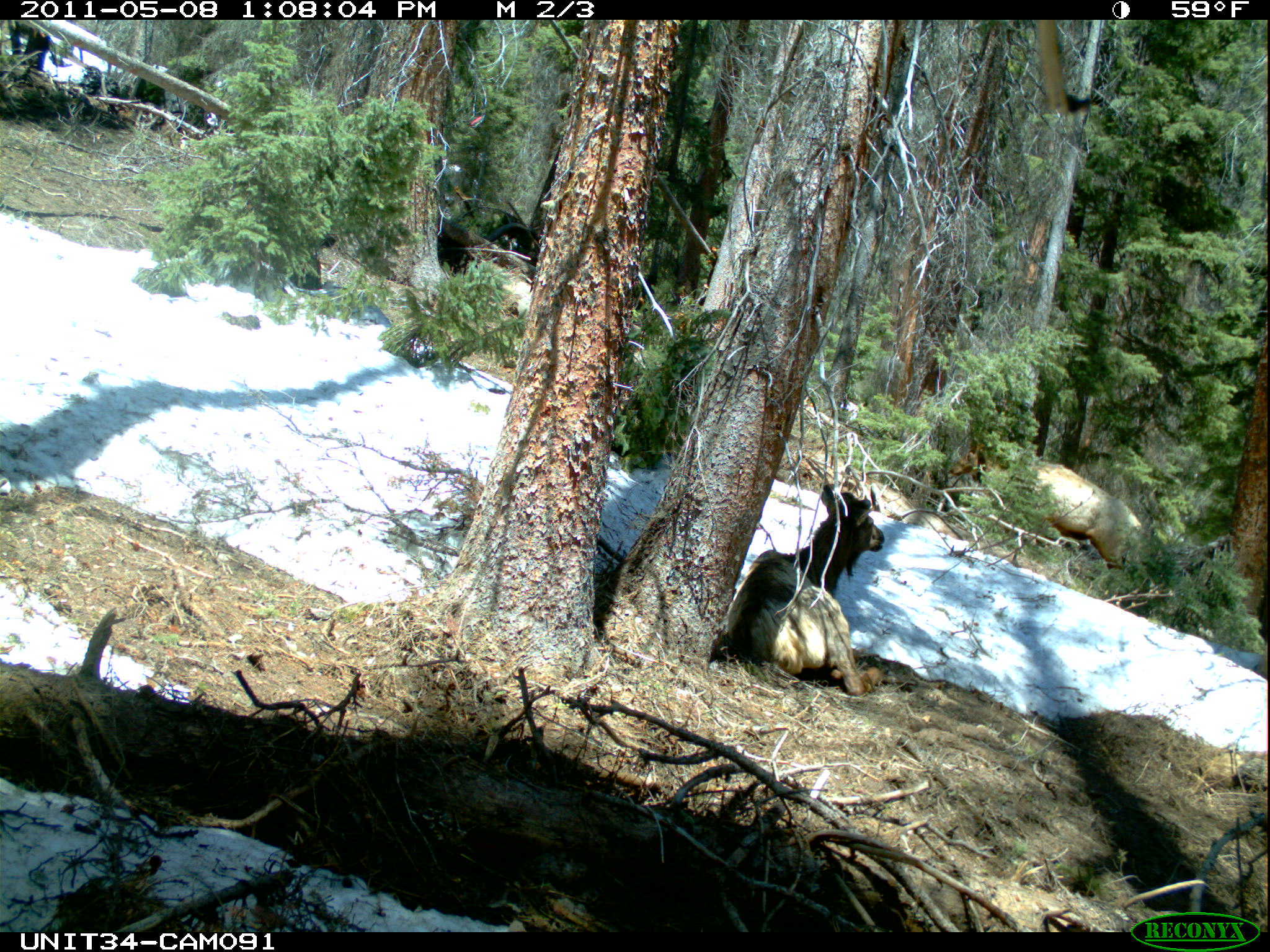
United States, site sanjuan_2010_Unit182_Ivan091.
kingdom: Animalia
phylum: Chordata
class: Mammalia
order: Artiodactyla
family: Cervidae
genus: Cervus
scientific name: Cervus elaphus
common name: red deer